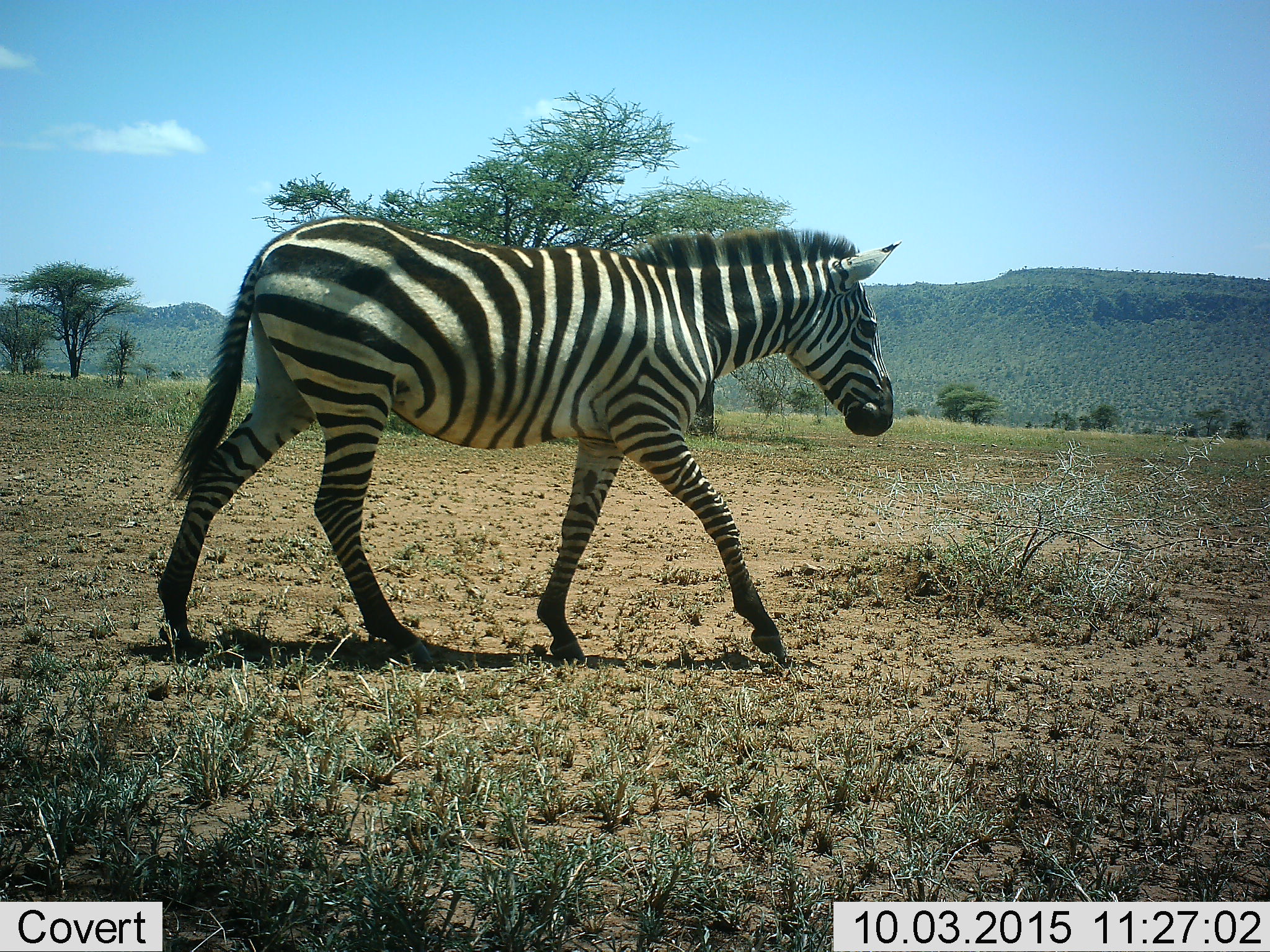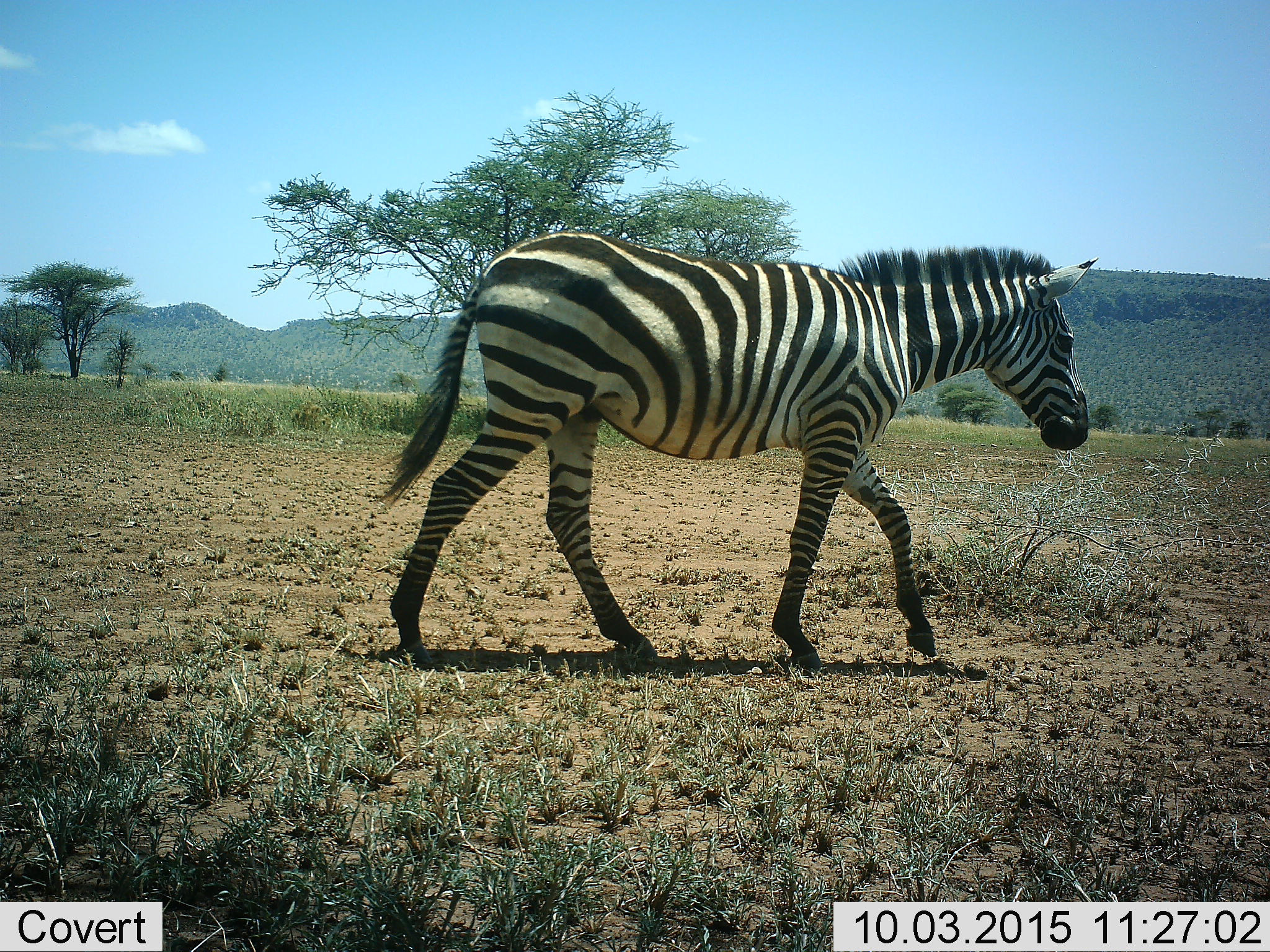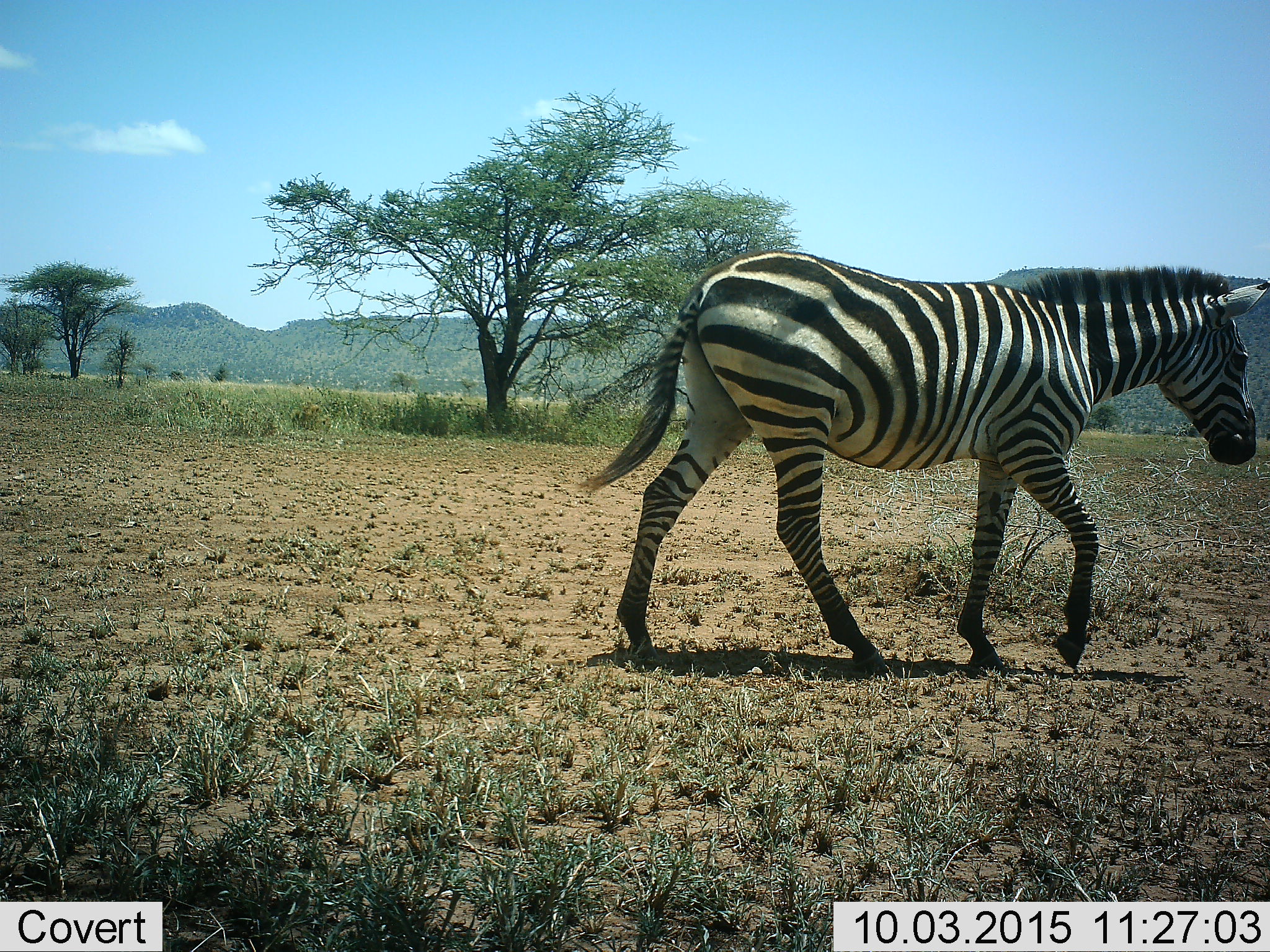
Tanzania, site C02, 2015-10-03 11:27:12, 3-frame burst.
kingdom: Animalia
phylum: Chordata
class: Mammalia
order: Perissodactyla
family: Equidae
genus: Equus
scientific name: Equus quagga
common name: plains zebra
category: zebra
Zebra (plains zebra) (Equus quagga), count 1. Behavior (volunteer vote fractions): standing 0%, resting 0%, moving 100%, interacting 0%. Young present (vote fraction): 0%. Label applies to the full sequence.